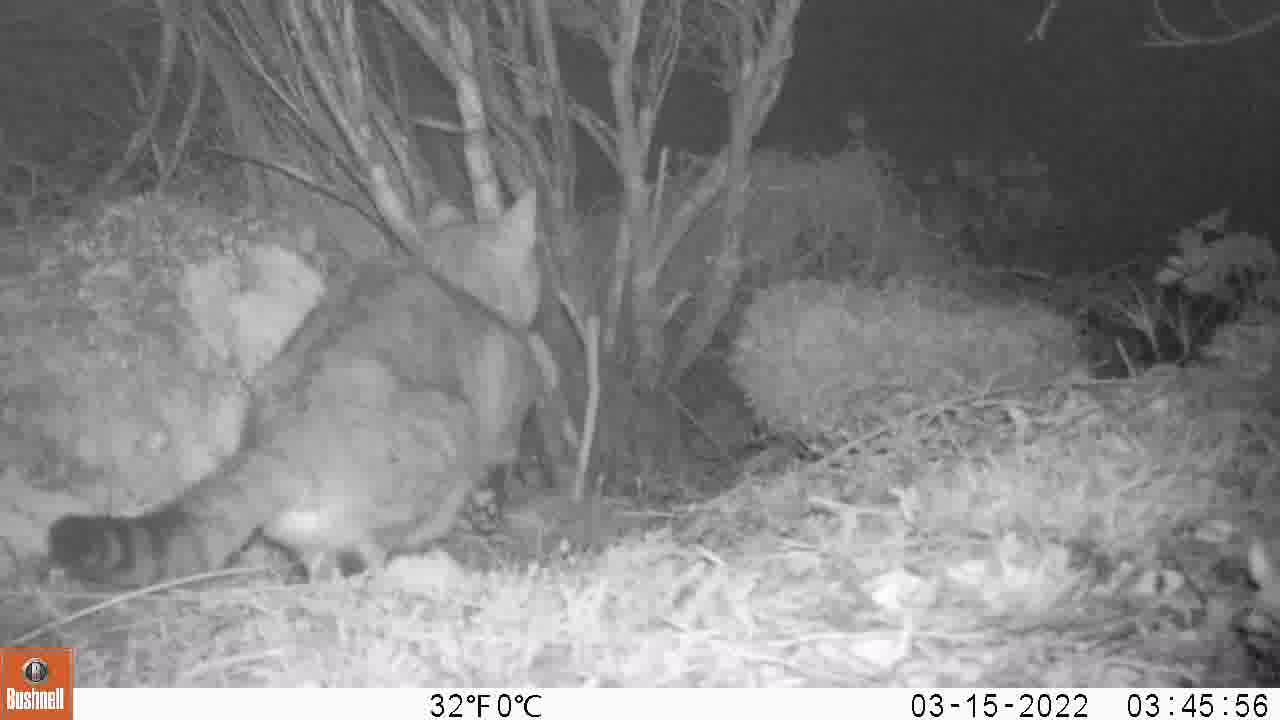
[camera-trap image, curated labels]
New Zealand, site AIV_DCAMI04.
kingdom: Animalia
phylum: Chordata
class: Mammalia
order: Carnivora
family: Felidae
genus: Felis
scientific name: Felis catus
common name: domestic cat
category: cat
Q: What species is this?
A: Cat (domestic cat) (Felis catus).